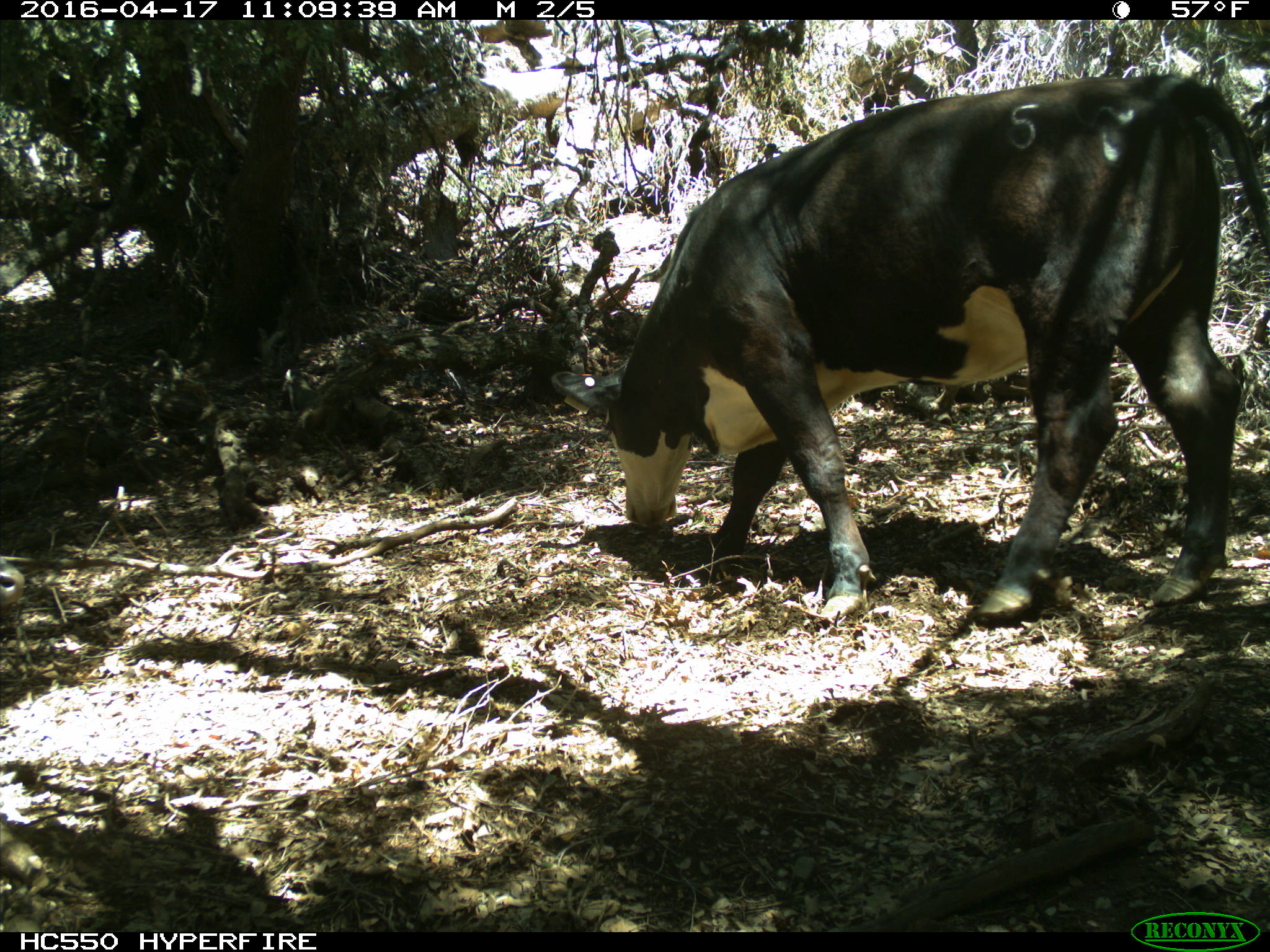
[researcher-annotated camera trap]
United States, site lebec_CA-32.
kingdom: Animalia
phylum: Chordata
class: Mammalia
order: Artiodactyla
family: Bovidae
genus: Bos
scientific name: Bos taurus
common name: domestic cow